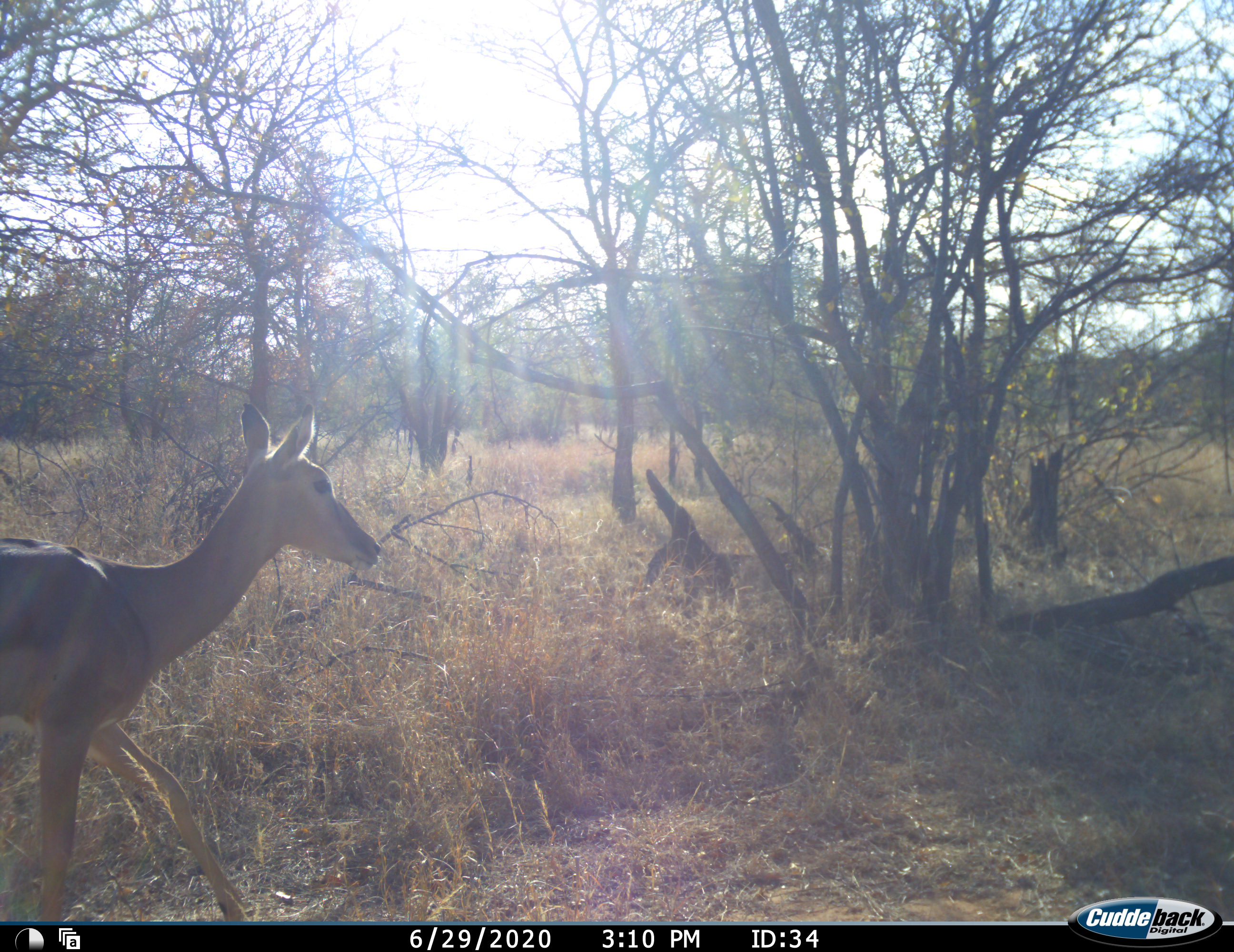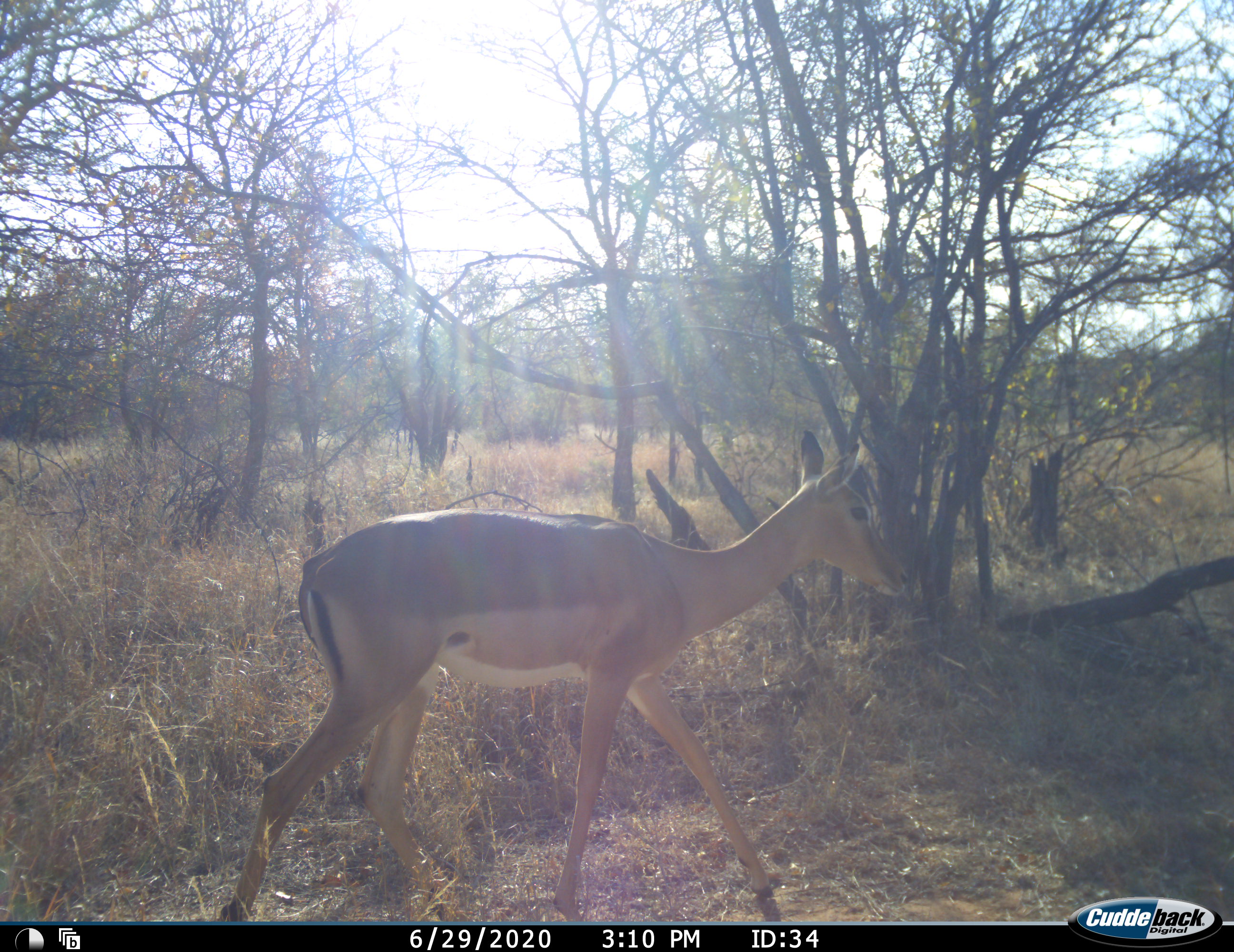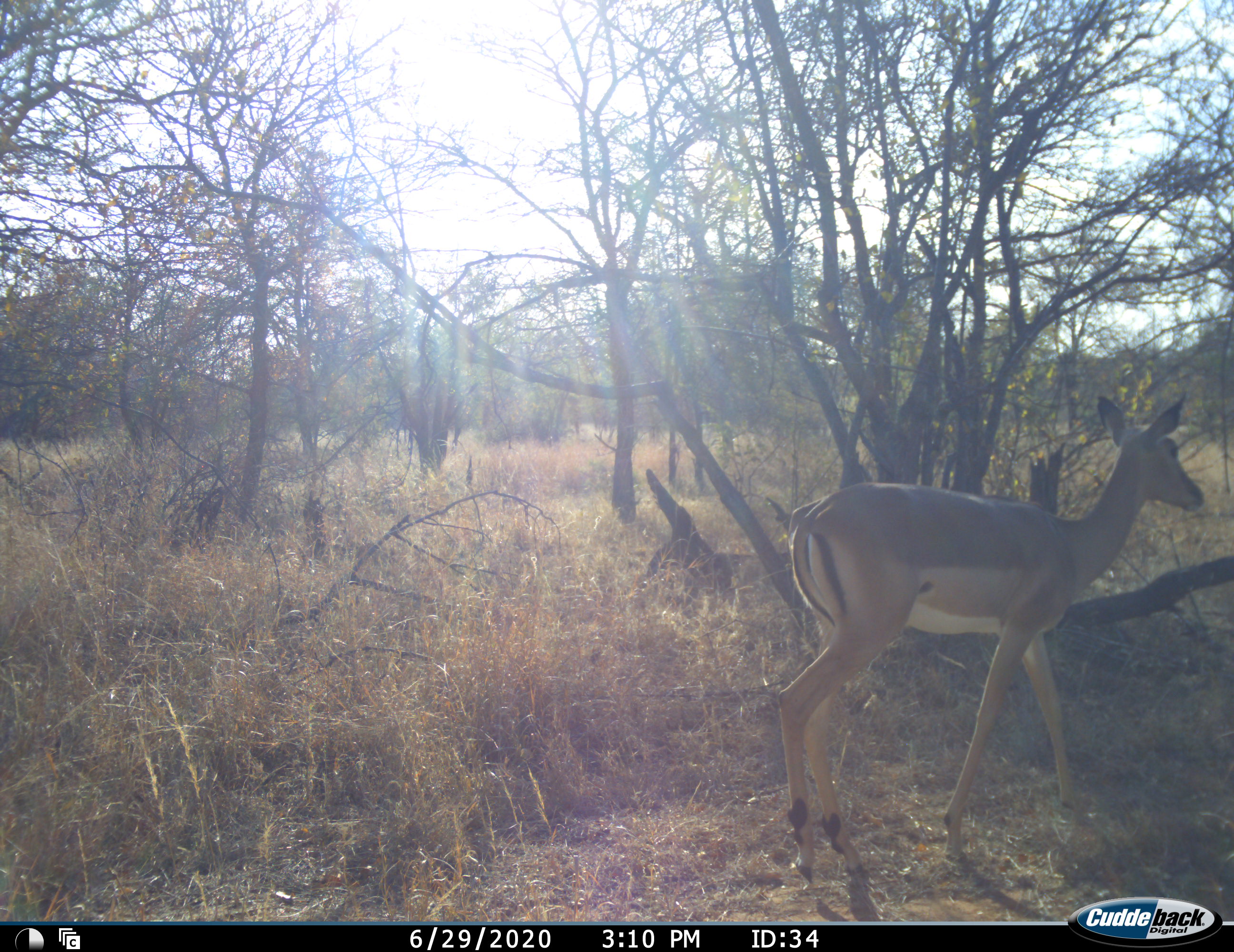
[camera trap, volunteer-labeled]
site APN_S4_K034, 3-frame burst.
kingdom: Animalia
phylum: Chordata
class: Mammalia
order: Artiodactyla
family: Bovidae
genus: Aepyceros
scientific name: Aepyceros melampus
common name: impala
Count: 1.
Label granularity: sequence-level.